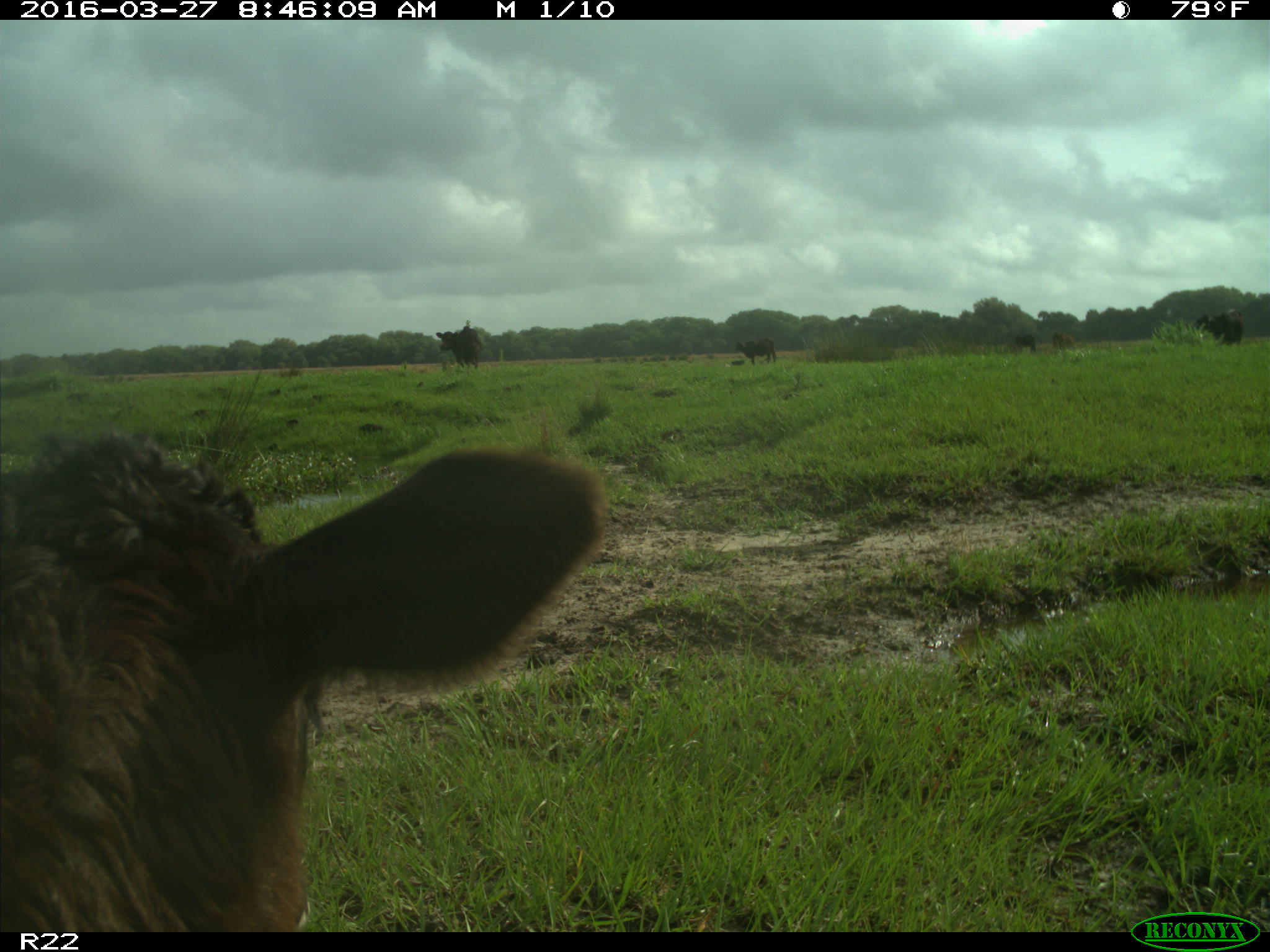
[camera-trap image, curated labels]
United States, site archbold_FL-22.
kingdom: Animalia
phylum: Chordata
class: Mammalia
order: Artiodactyla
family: Bovidae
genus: Bos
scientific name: Bos taurus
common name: domestic cow